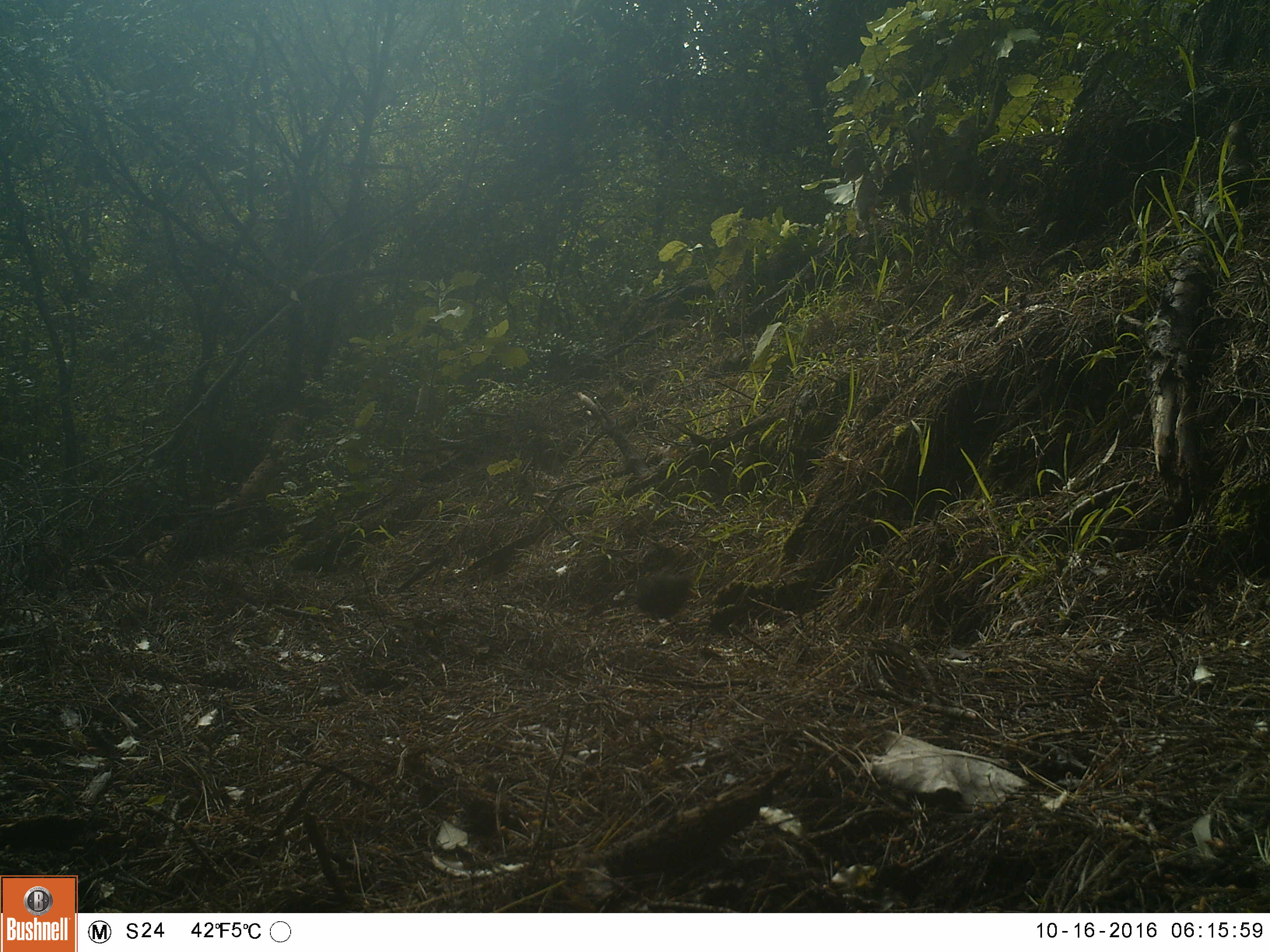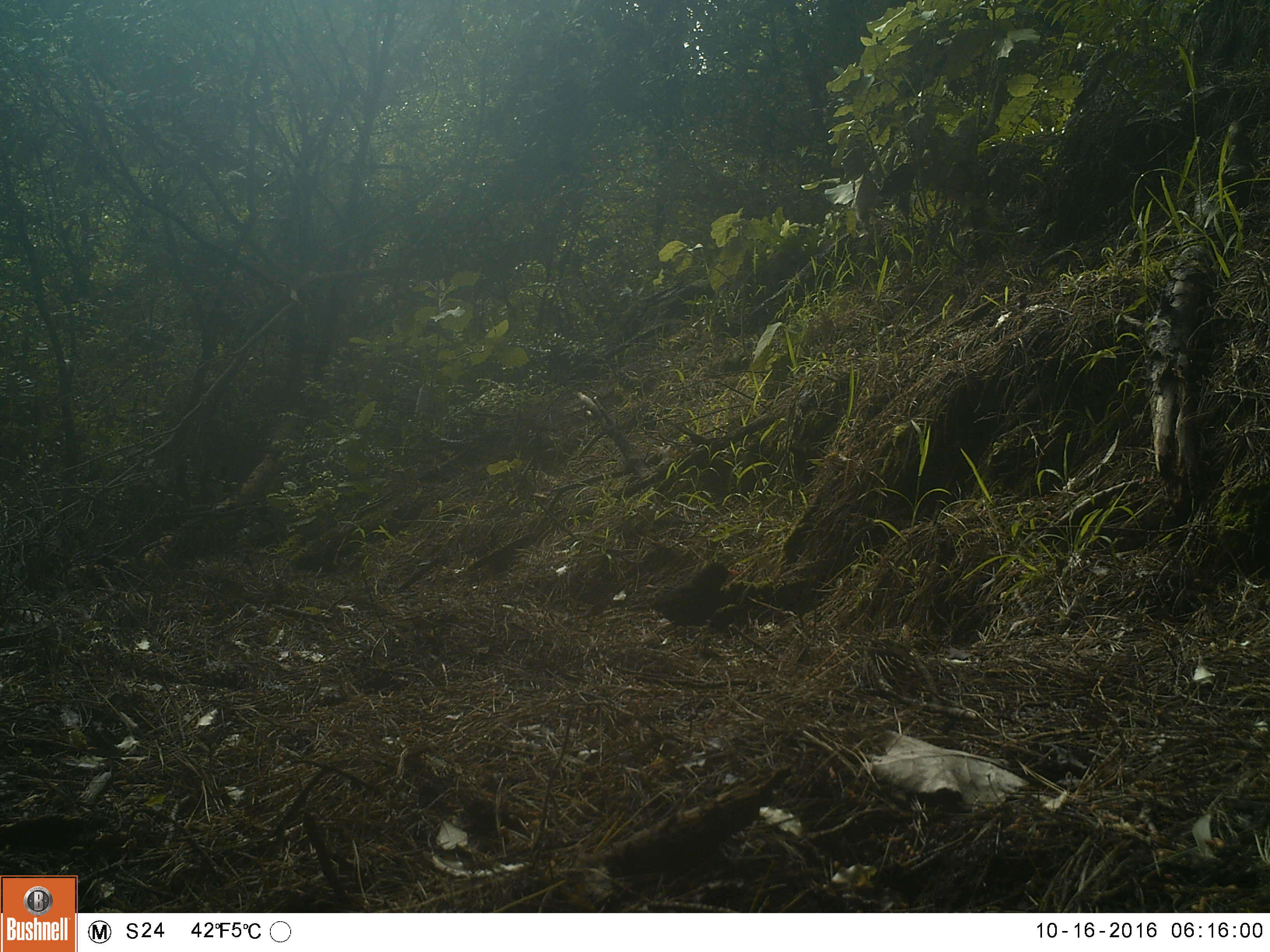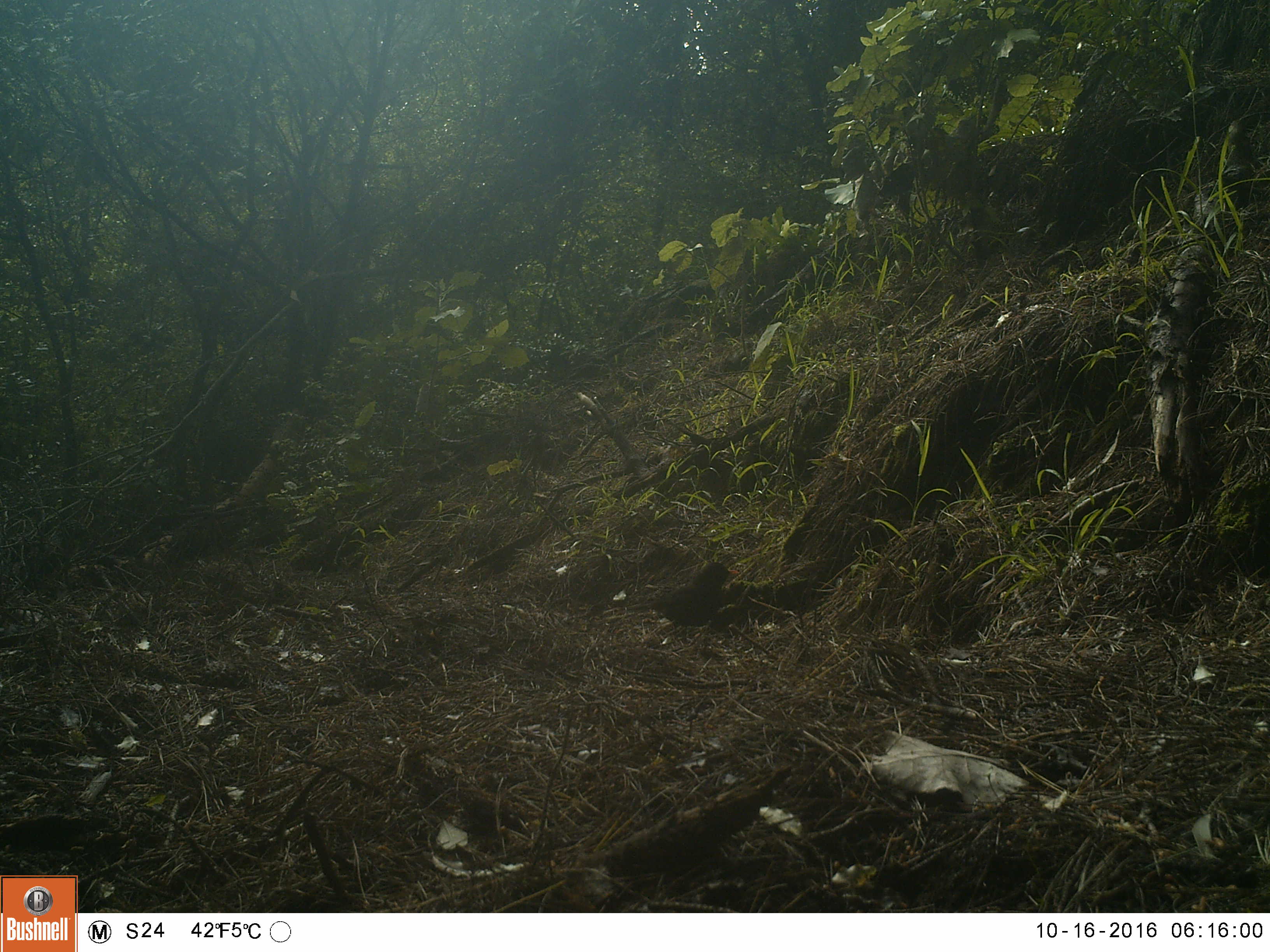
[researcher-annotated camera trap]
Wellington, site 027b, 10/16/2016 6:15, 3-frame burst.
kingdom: Animalia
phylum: Chordata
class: Aves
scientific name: Aves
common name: bird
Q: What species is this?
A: Bird (Aves).